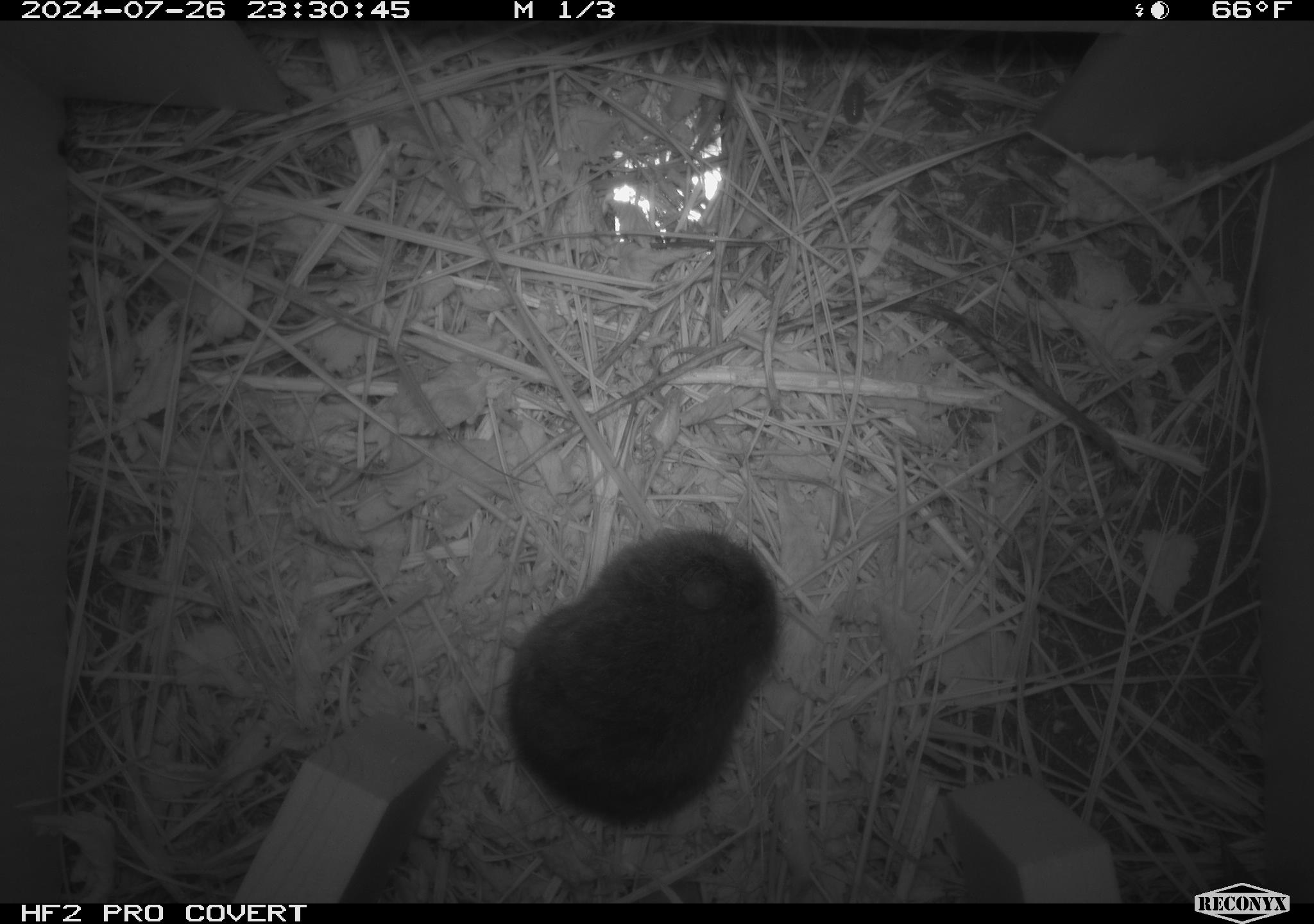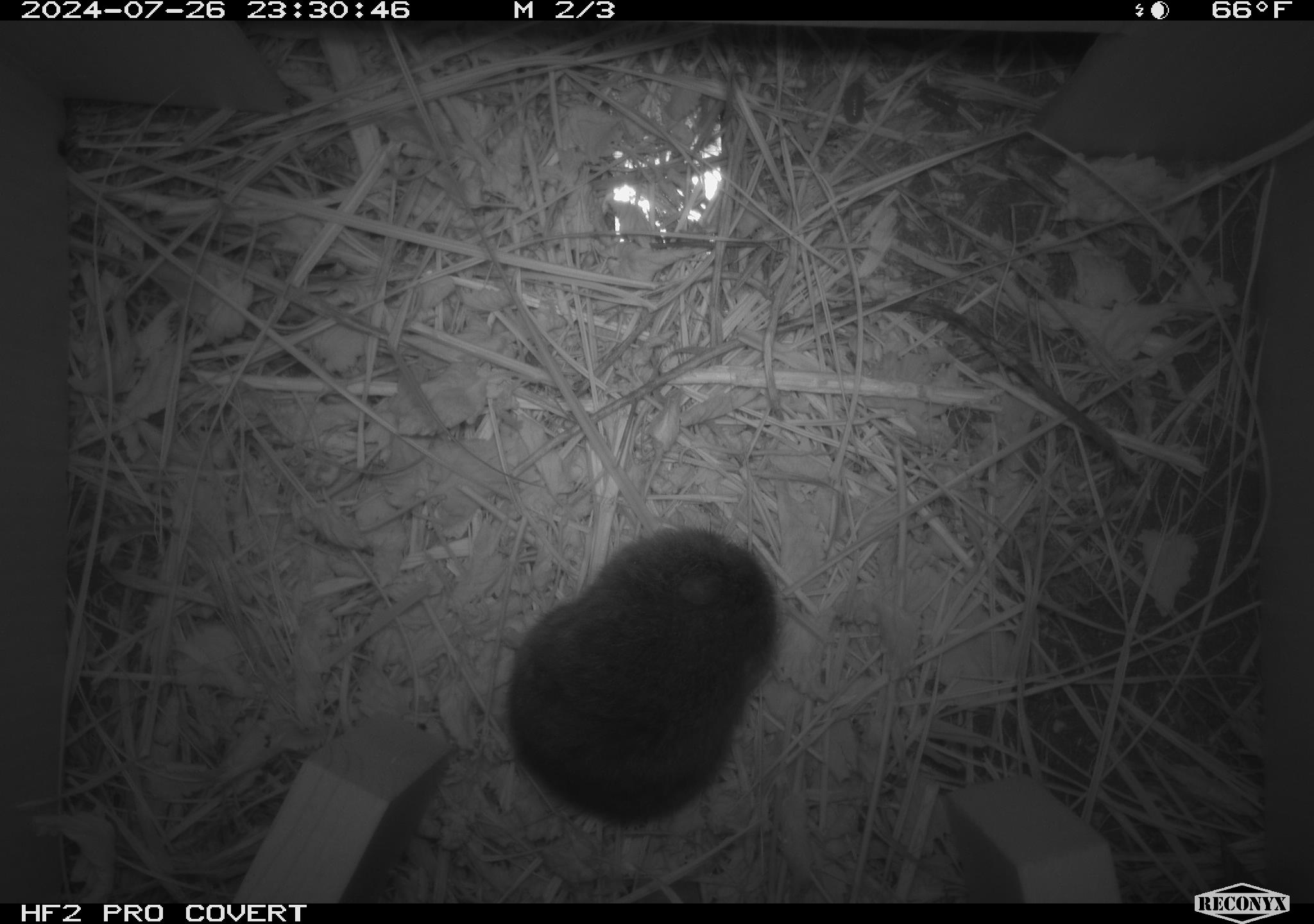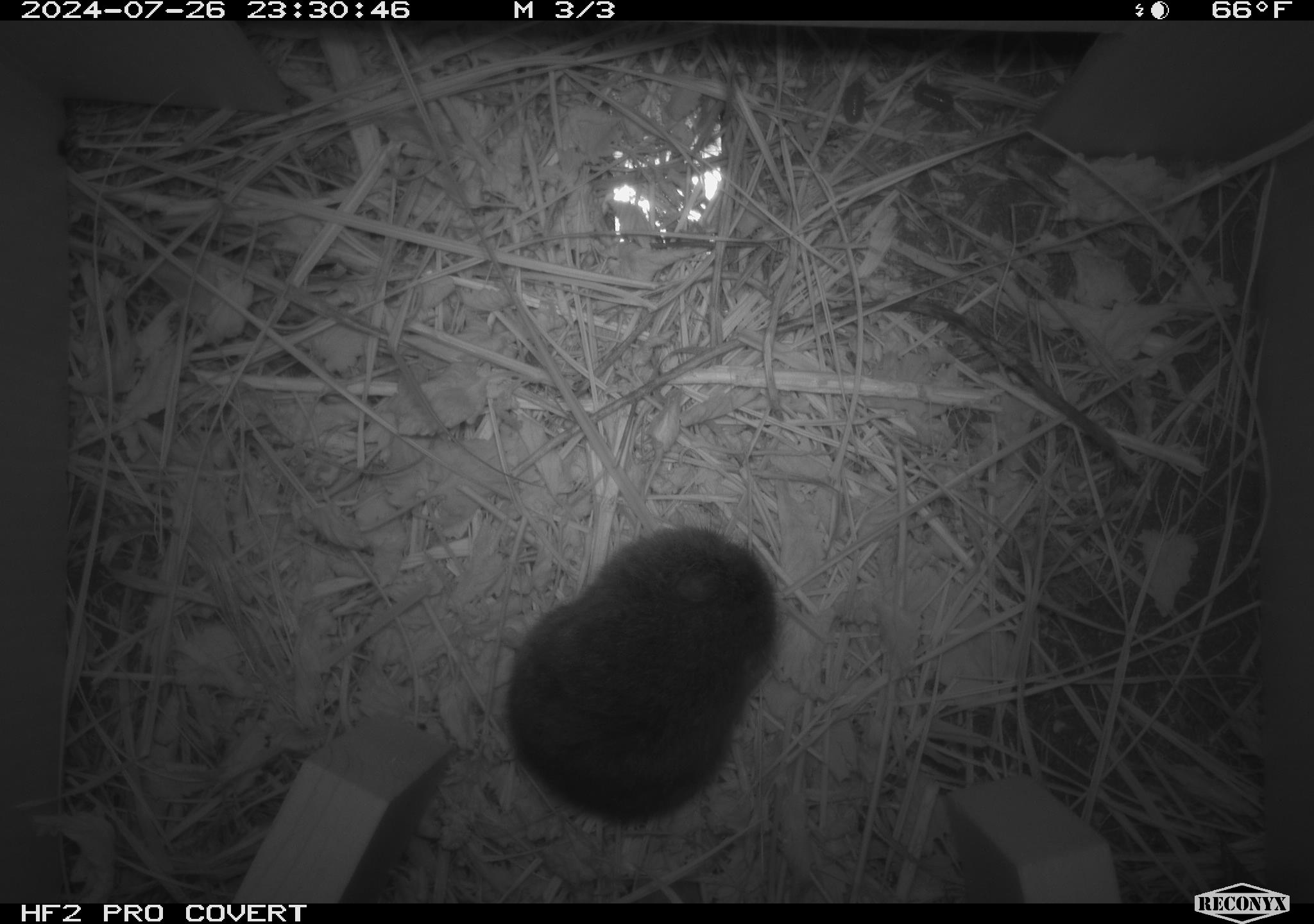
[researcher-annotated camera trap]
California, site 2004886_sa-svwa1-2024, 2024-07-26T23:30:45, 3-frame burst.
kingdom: Animalia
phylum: Chordata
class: Mammalia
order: Rodentia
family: Cricetidae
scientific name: Arvicolinae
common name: voles, lemmings, and muskrats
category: arvicolinae subfamily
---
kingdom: Animalia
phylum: Arthropoda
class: Malacostraca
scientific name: Malacostraca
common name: amphipods, crabs, isopods, krill, lobsters and shrimps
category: malacostracan